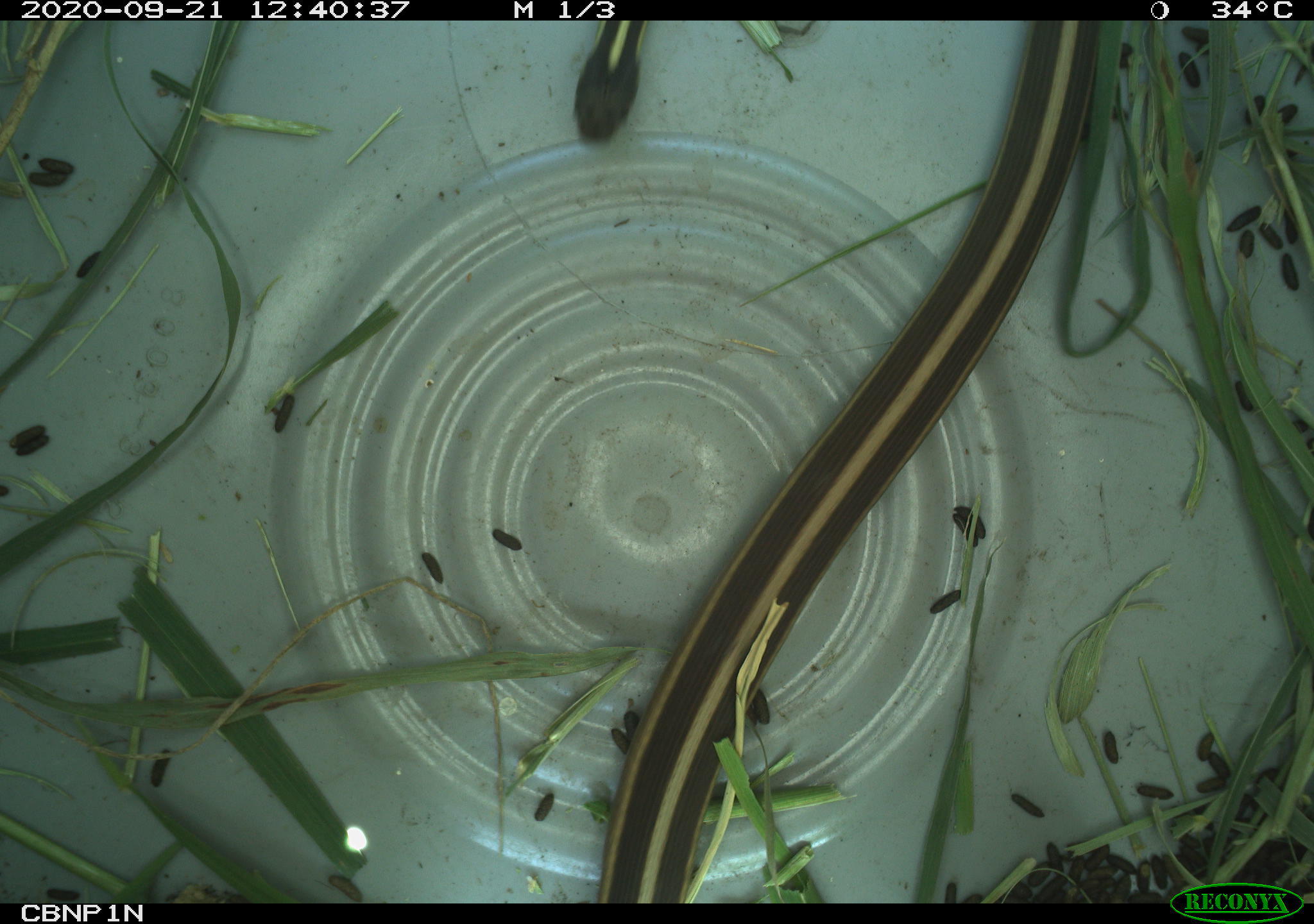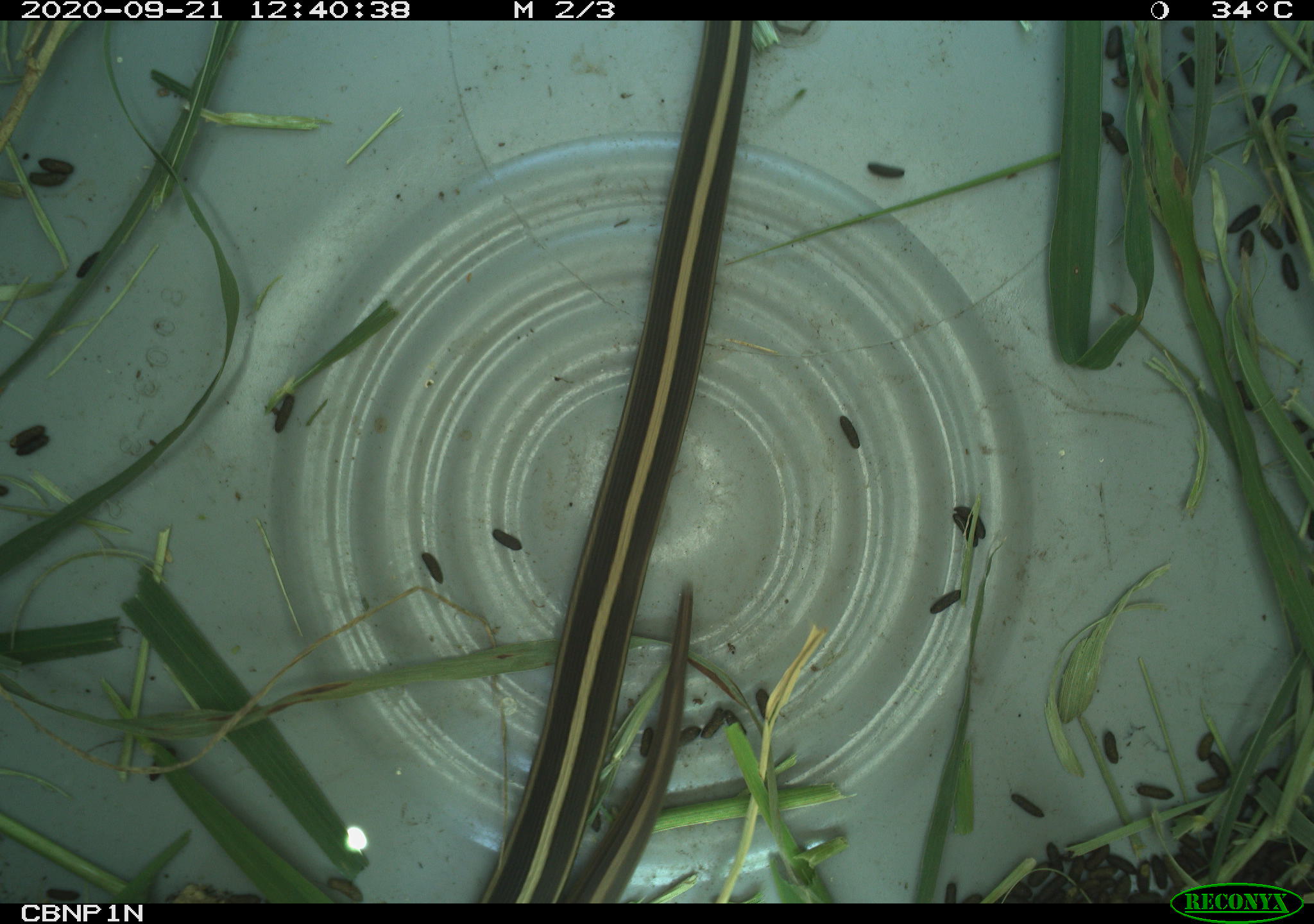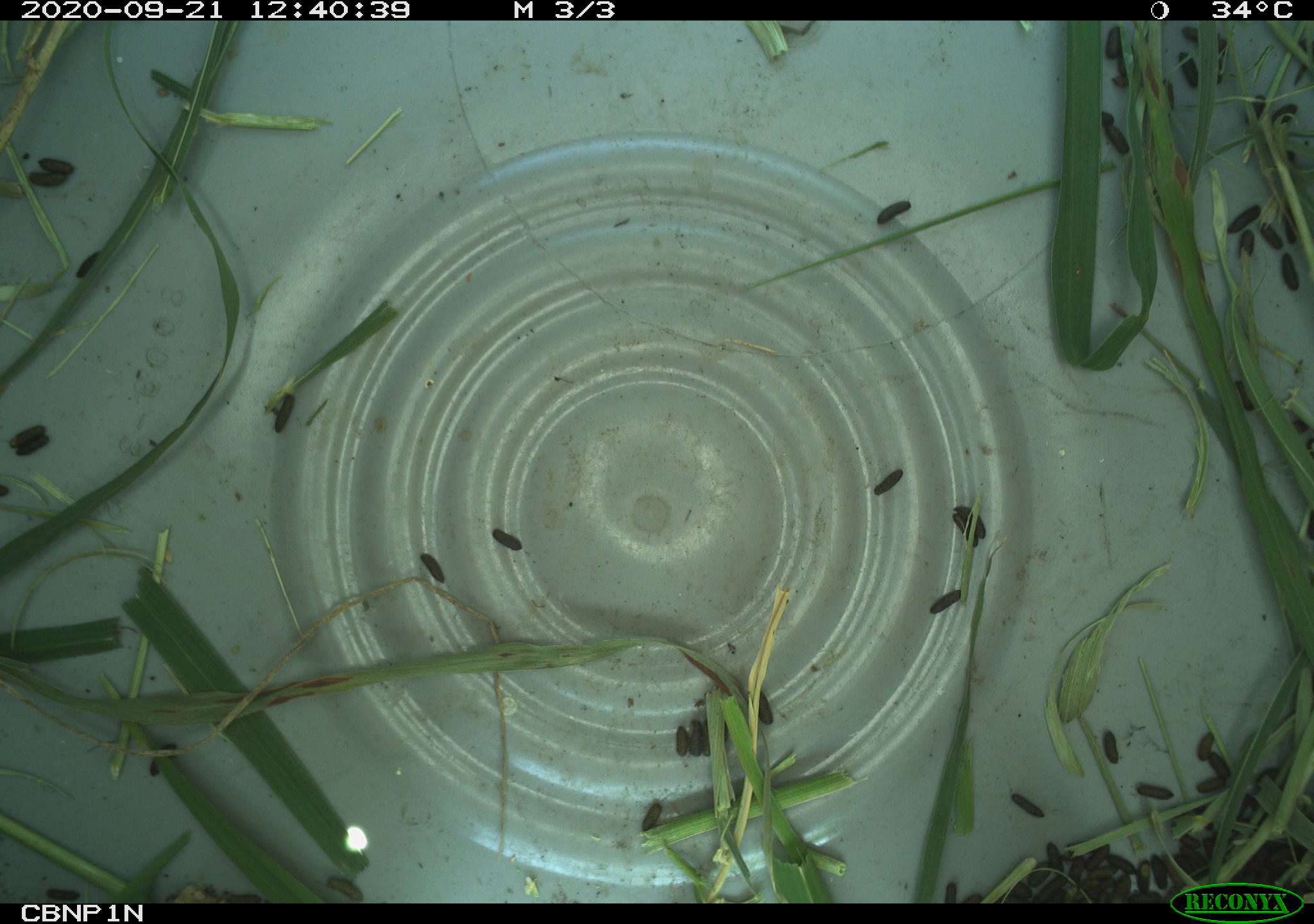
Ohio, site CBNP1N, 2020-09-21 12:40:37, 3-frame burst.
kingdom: Animalia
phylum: Chordata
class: Reptilia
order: Squamata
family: Colubridae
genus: Thamnophis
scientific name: Thamnophis sirtalis sirtalis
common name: eastern gartersnake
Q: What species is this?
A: Eastern gartersnake (Thamnophis sirtalis sirtalis).